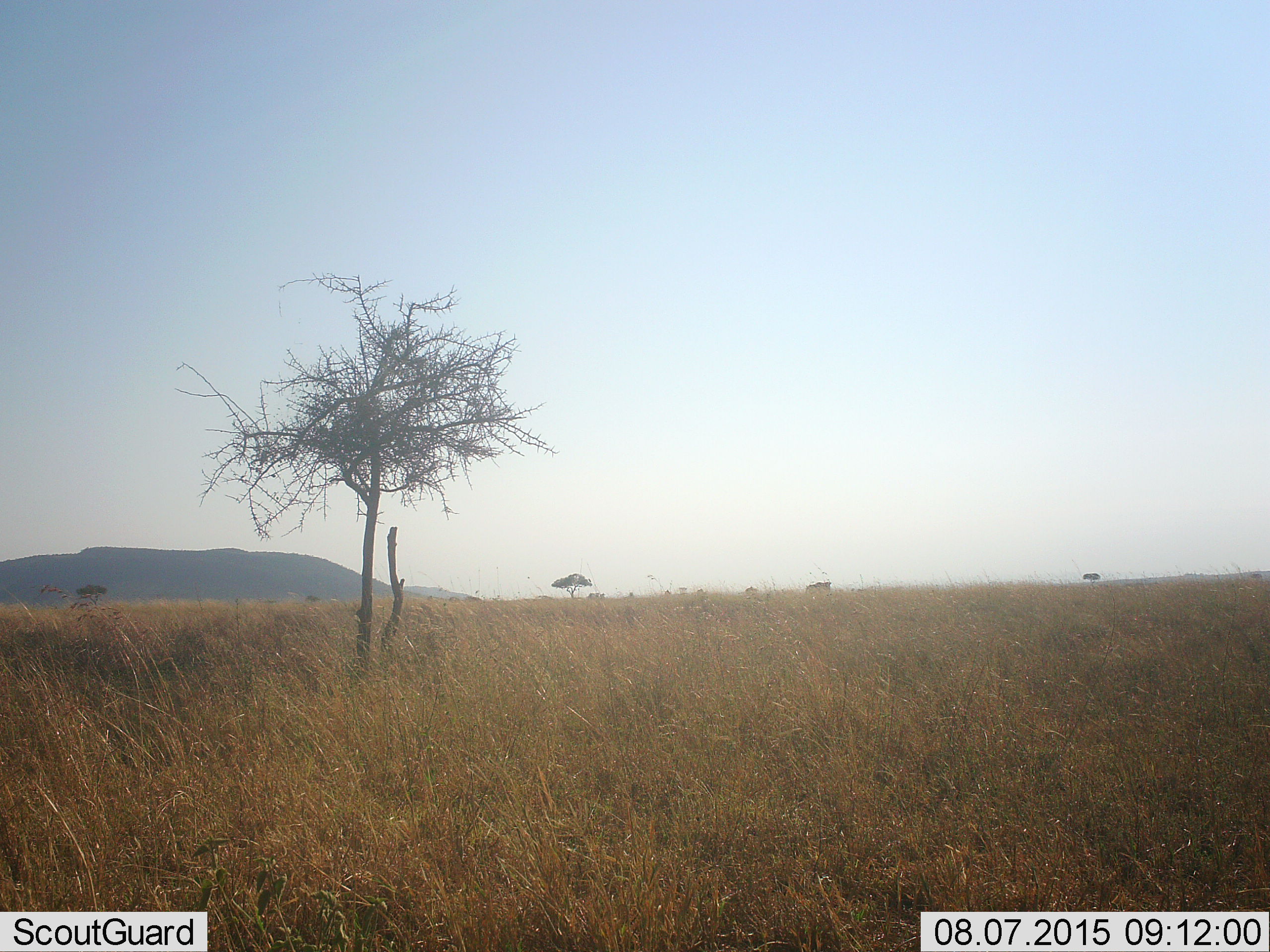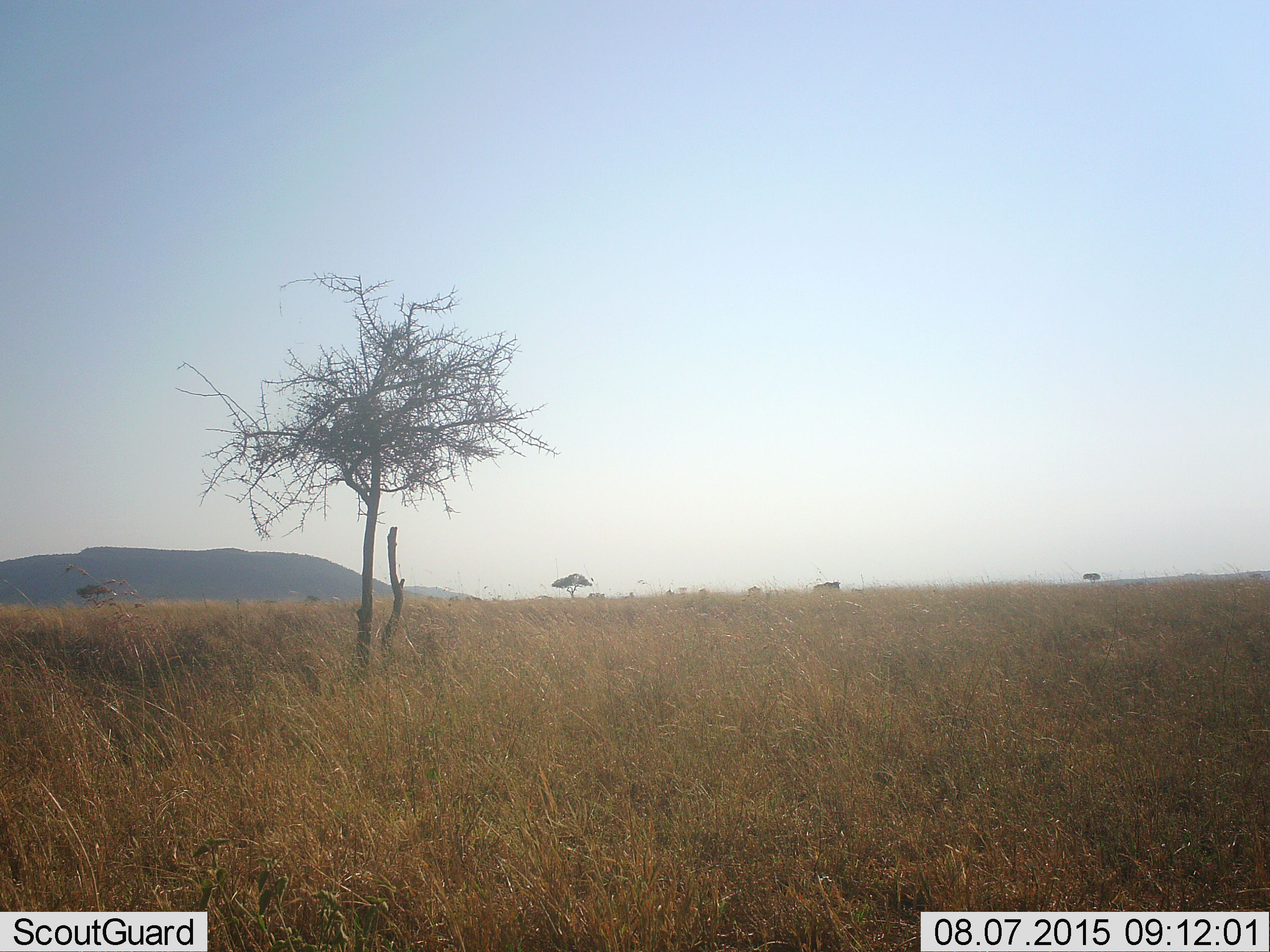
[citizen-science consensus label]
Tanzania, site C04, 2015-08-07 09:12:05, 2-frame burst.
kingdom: Animalia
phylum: Chordata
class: Mammalia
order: Artiodactyla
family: Bovidae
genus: Connochaetes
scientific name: Connochaetes taurinus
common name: blue wildebeest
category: wildebeest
Wildebeest (blue wildebeest) (Connochaetes taurinus), count 4. Behavior (volunteer vote fractions): standing 0%, resting 0%, moving 100%, interacting 0%. Young present (vote fraction): 0%. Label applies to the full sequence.